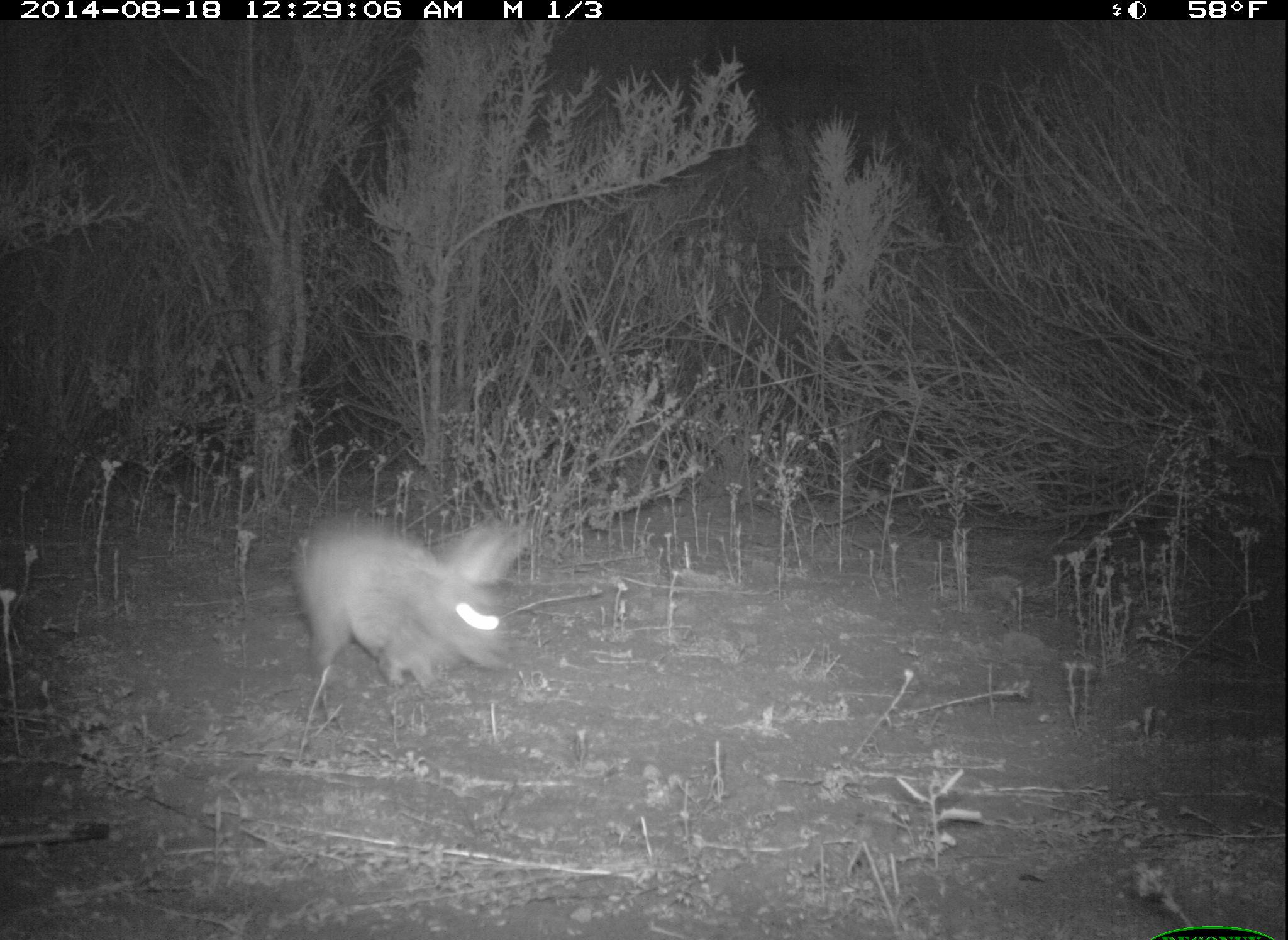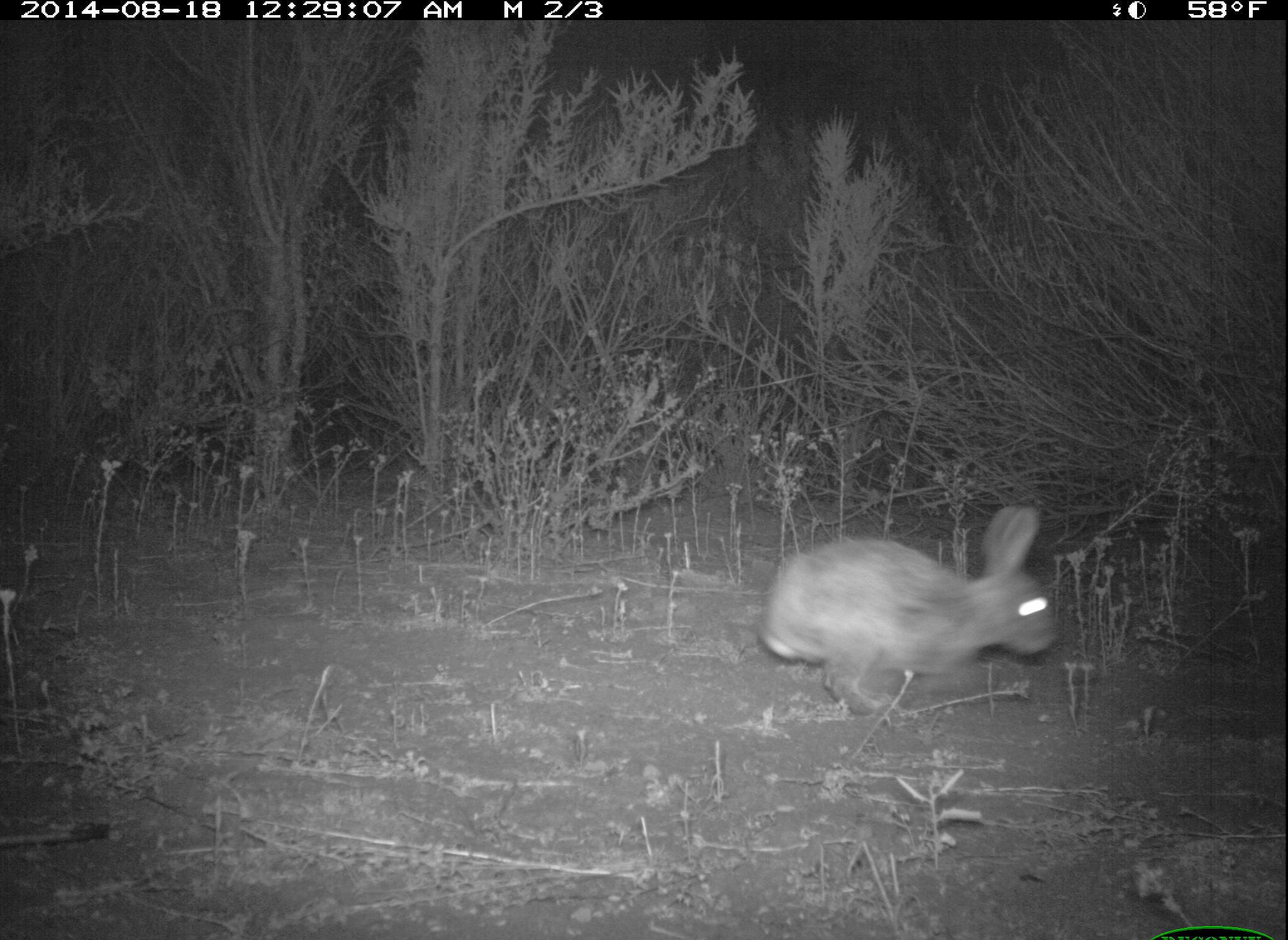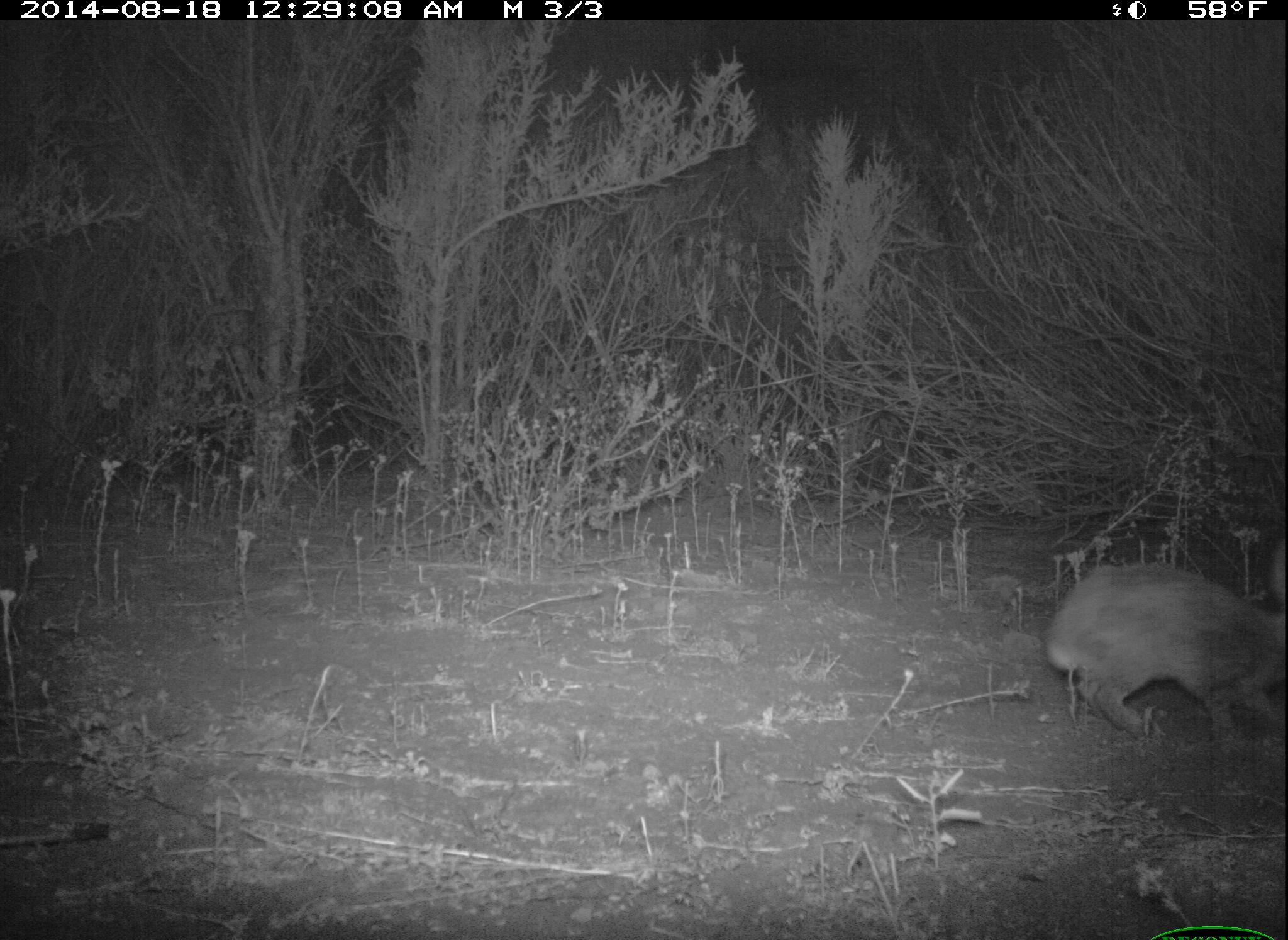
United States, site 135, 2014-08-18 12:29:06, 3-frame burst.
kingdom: Animalia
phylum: Chordata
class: Mammalia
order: Lagomorpha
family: Leporidae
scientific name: Leporidae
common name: rabbits and hares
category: rabbit